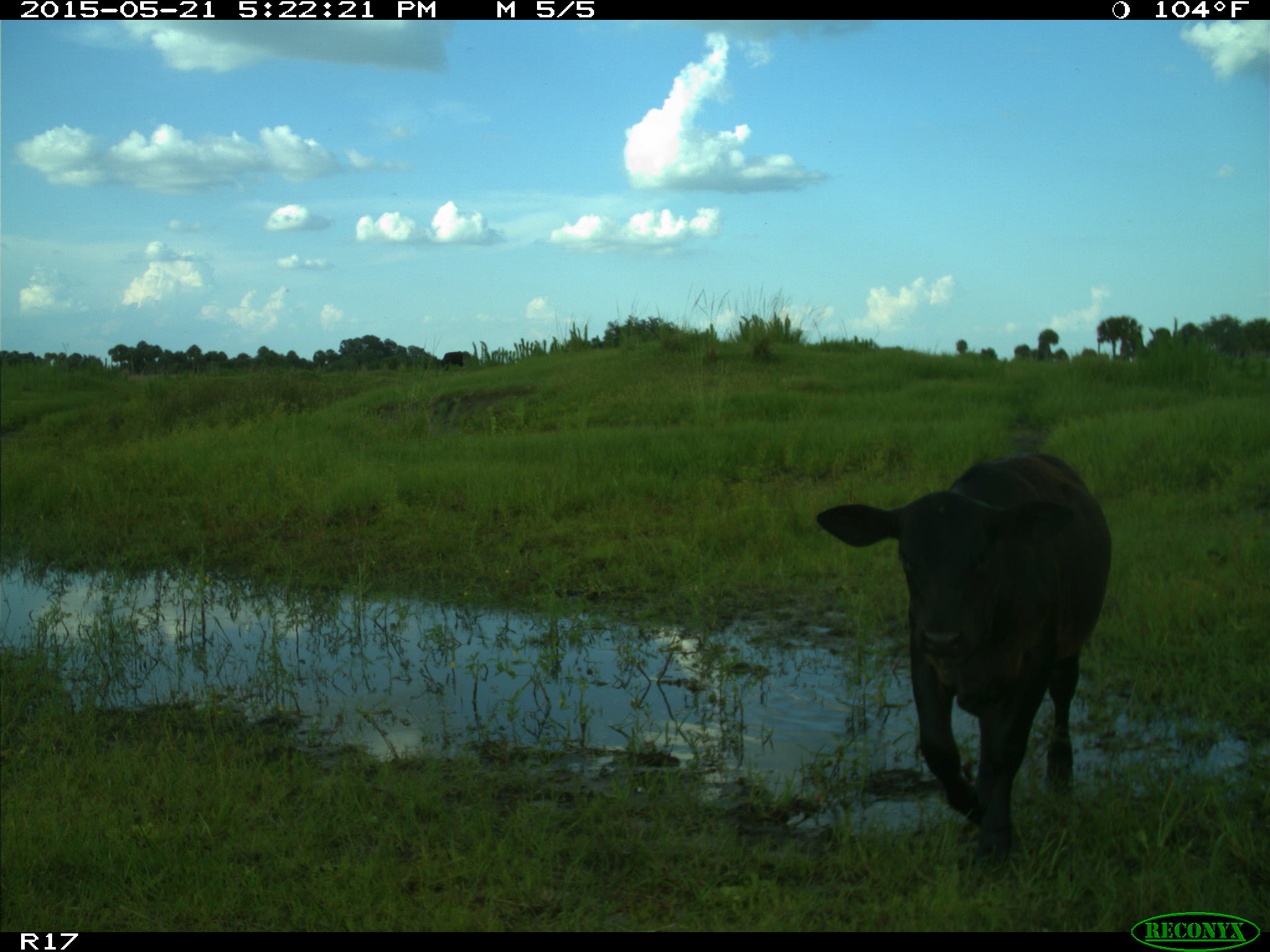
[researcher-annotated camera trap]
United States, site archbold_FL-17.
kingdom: Animalia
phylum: Chordata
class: Mammalia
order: Artiodactyla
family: Bovidae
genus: Bos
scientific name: Bos taurus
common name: domestic cow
Bos taurus (domestic cow).